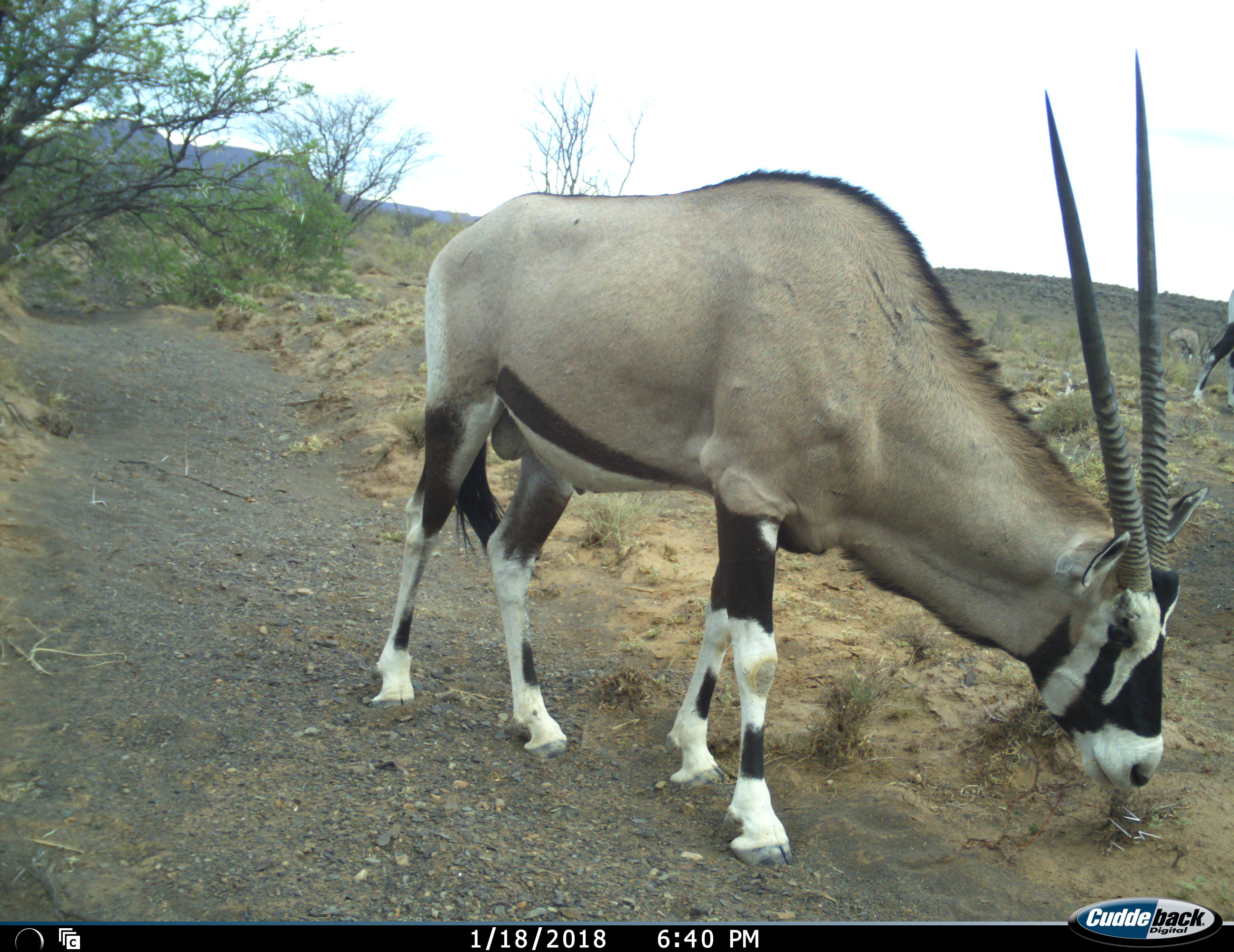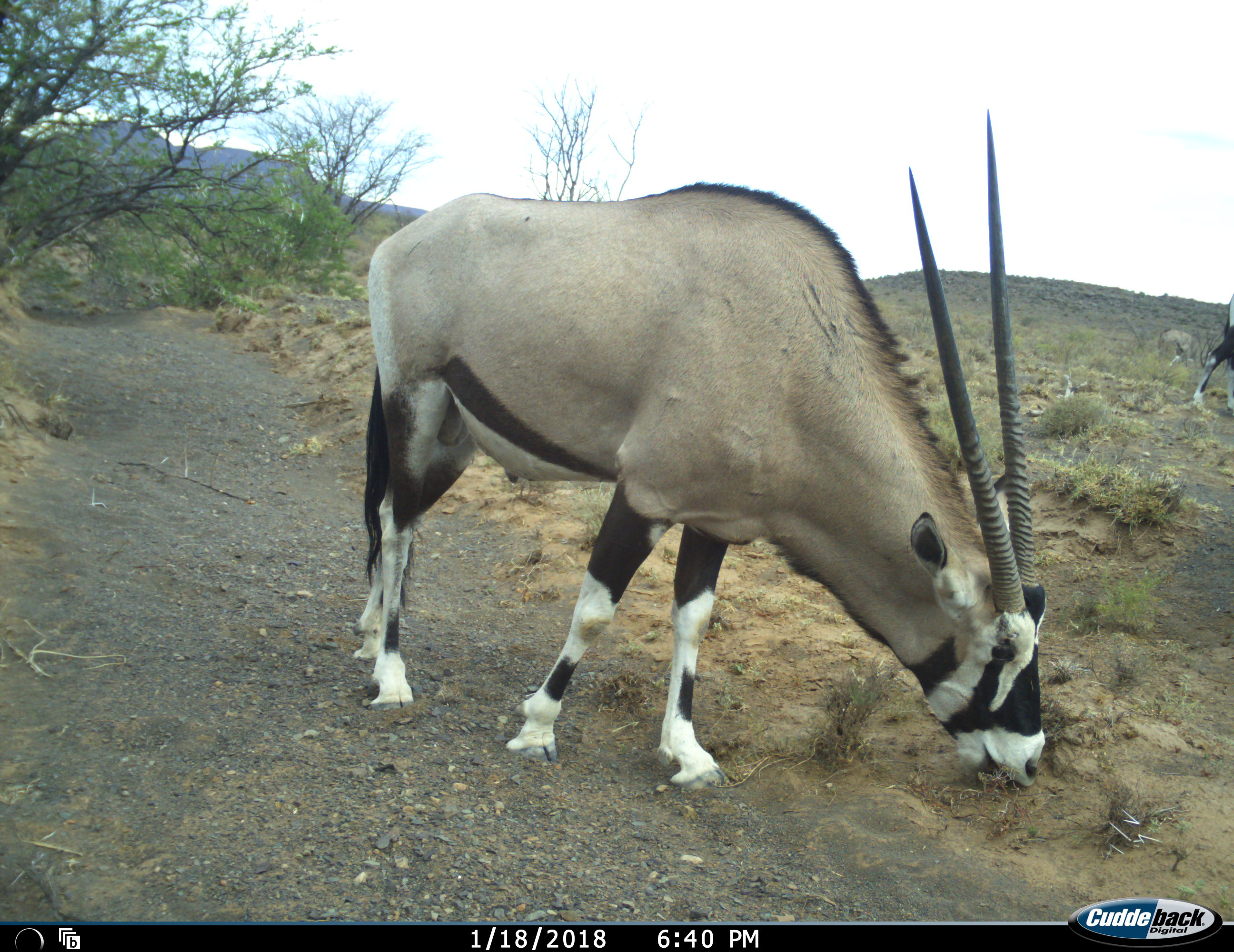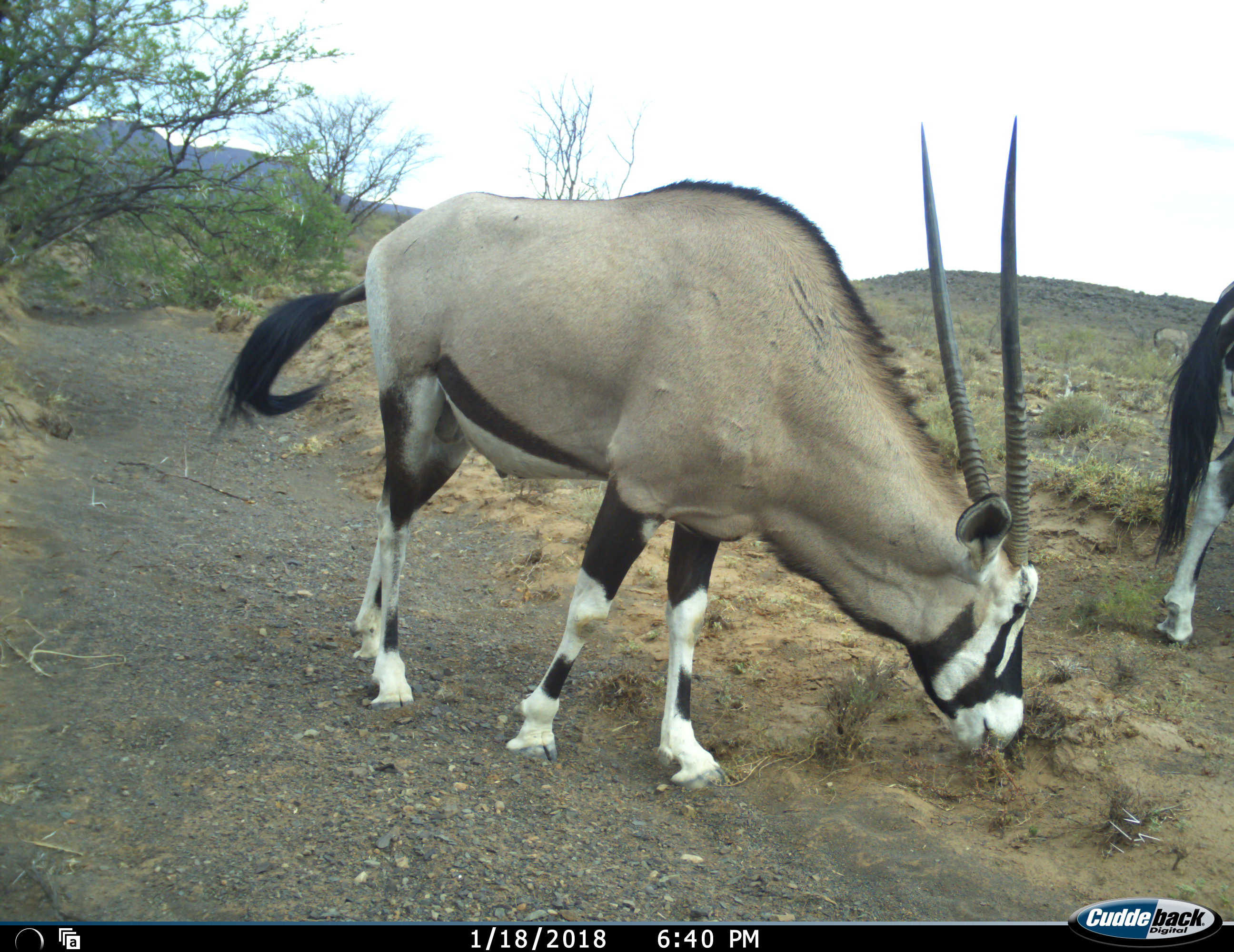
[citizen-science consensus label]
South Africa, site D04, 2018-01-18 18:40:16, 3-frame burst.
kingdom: Animalia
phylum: Chordata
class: Mammalia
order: Artiodactyla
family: Bovidae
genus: Oryx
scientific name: Oryx gazella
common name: gemsbok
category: gemsbokoryx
Gemsbokoryx (gemsbok) (Oryx gazella), count 2. Behavior (volunteer vote fractions): standing 20%, resting 0%, moving 50%, interacting 0%. Young present (vote fraction): 0%. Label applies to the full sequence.